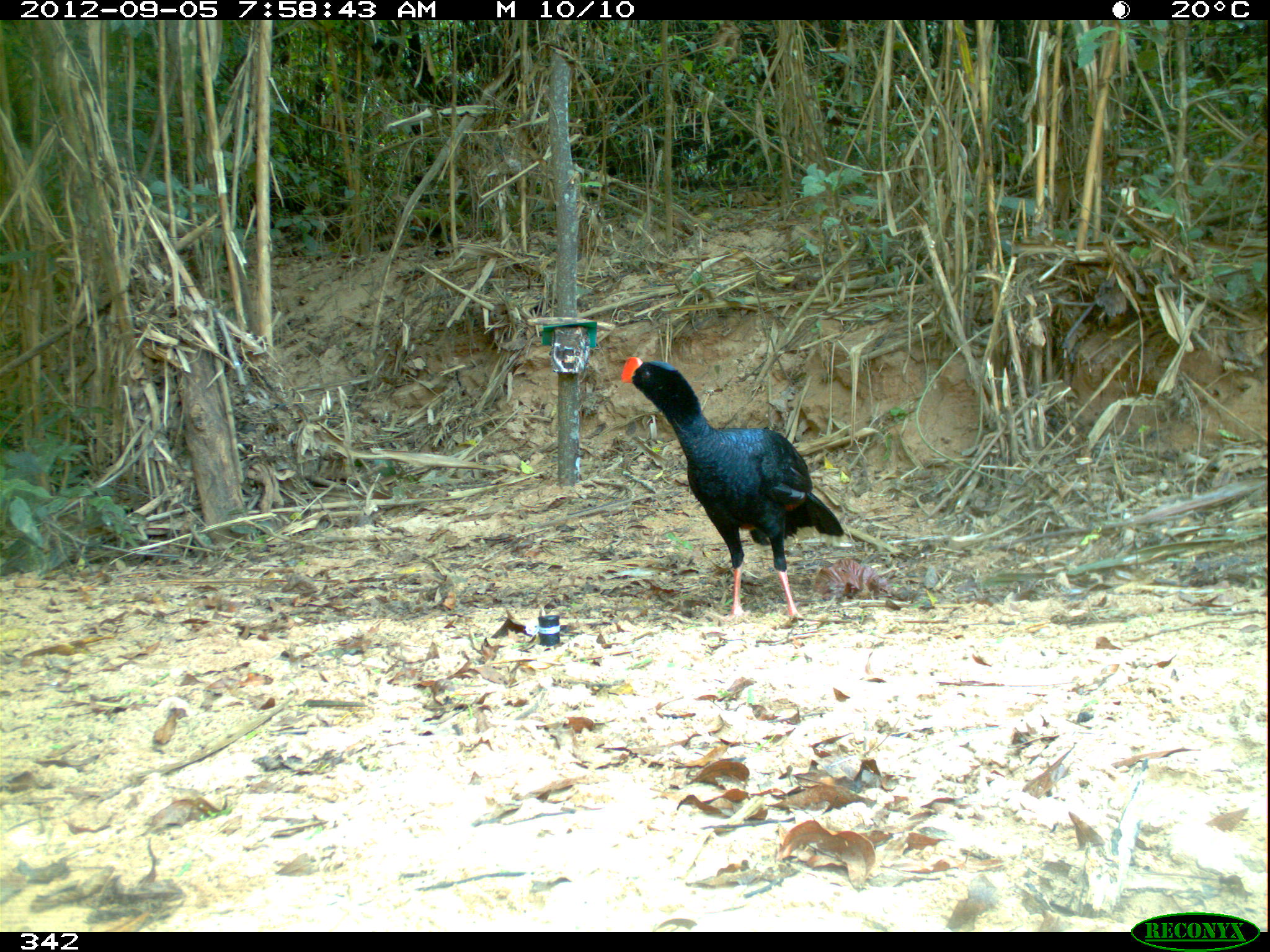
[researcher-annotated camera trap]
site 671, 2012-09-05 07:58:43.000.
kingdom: Animalia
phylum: Chordata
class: Aves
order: Galliformes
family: Cracidae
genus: Mitu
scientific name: Mitu tuberosum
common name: razor-billed curassow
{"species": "Mitu tuberosum (razor-billed curassow)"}